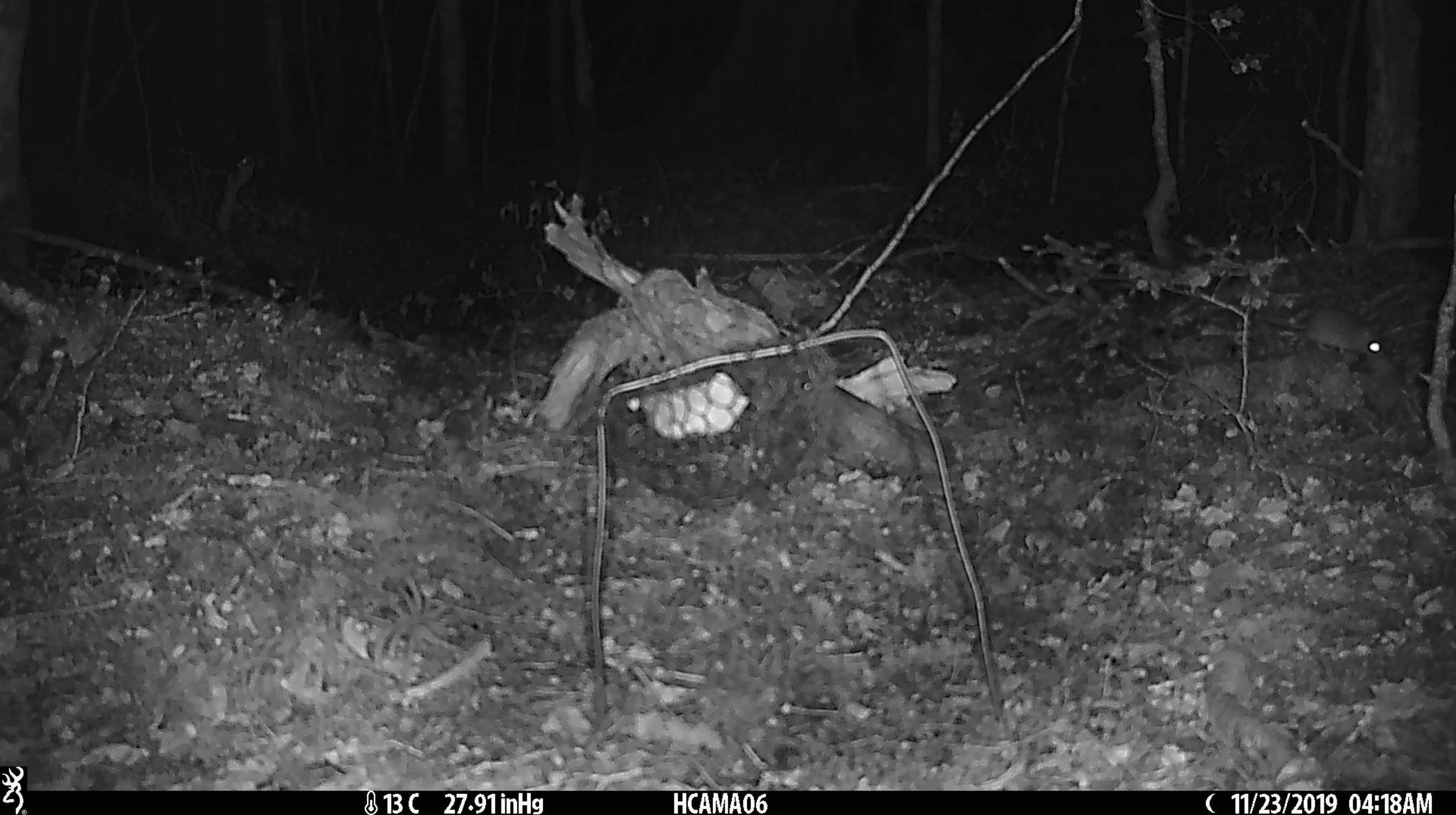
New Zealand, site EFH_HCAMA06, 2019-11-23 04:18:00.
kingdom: Animalia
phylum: Chordata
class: Mammalia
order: Rodentia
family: Muridae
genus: Mus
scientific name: Mus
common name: mouse